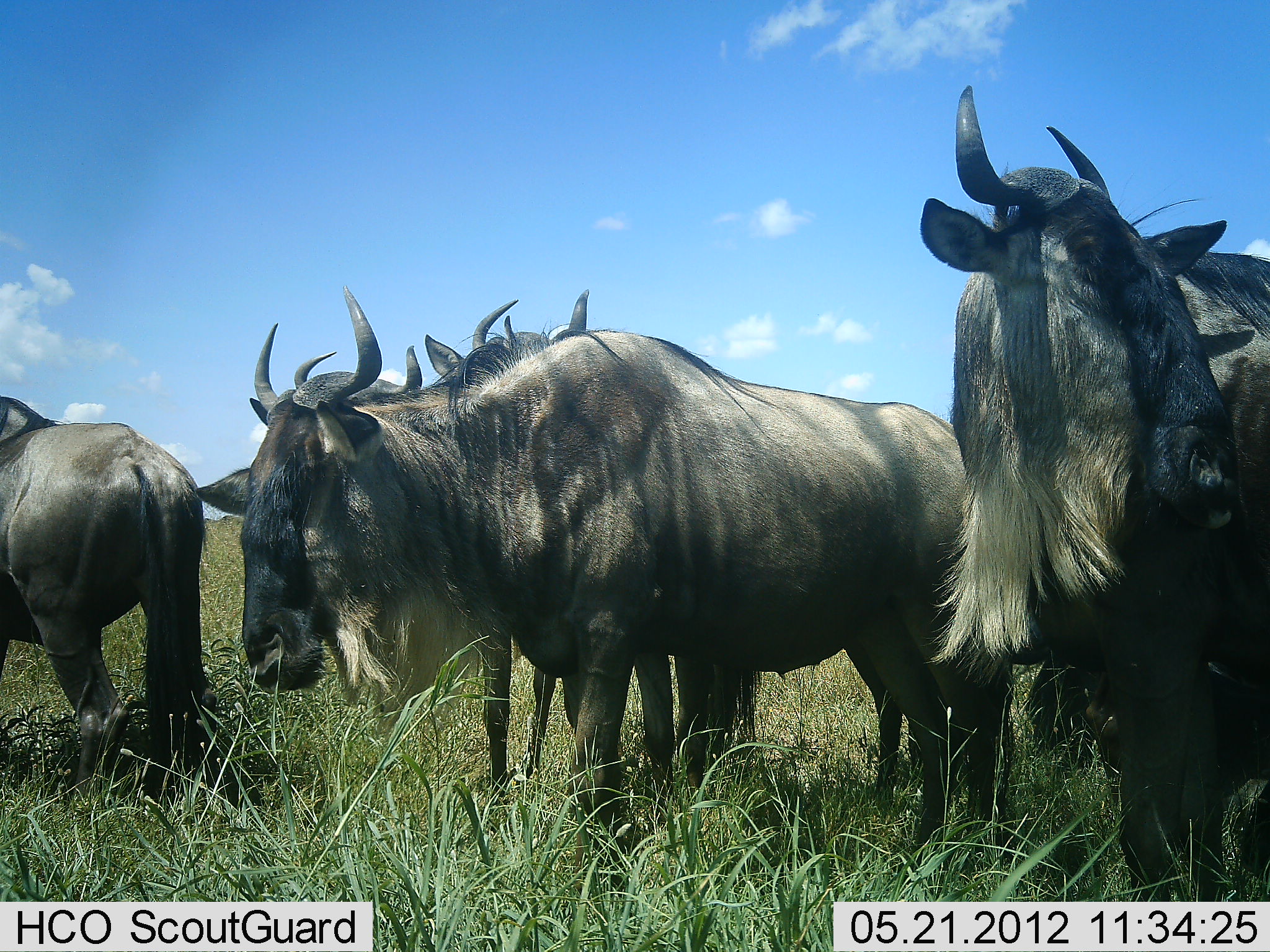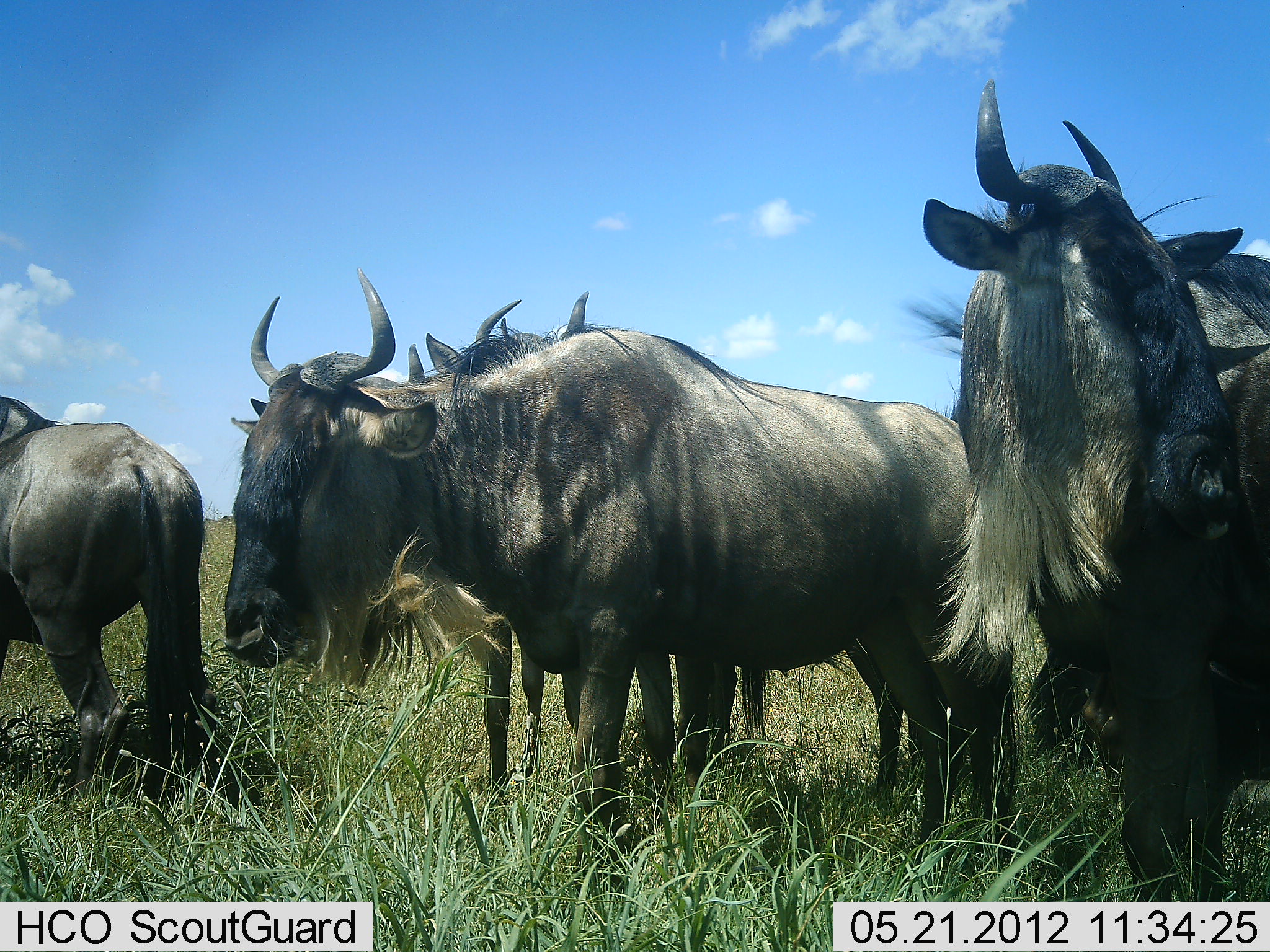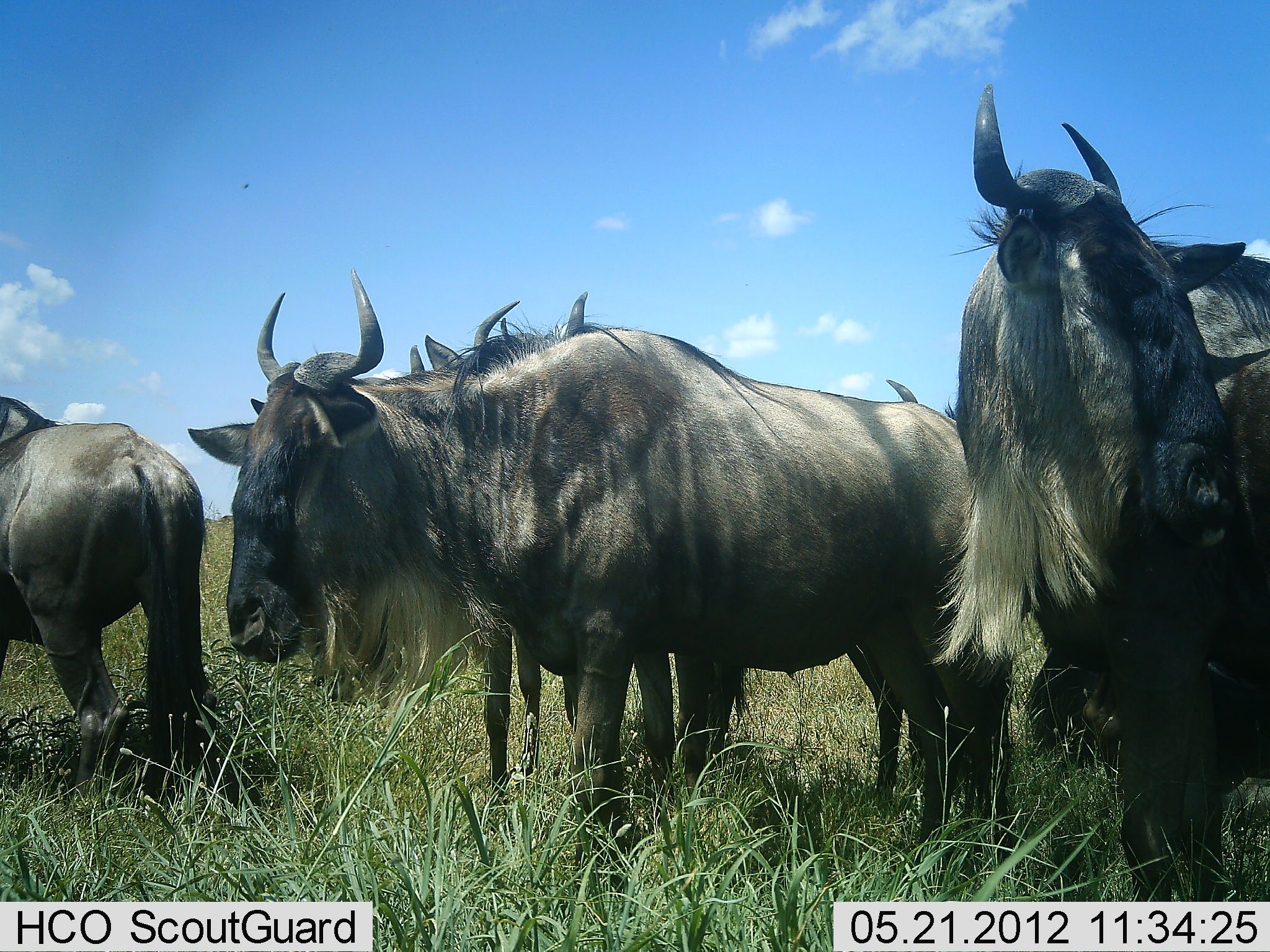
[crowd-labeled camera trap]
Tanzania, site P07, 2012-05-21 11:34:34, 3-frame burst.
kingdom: Animalia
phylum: Chordata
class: Mammalia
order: Artiodactyla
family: Bovidae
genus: Connochaetes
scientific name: Connochaetes taurinus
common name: blue wildebeest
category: wildebeest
Wildebeest (blue wildebeest) (Connochaetes taurinus), count 5. Behavior (volunteer vote fractions): standing 90%, resting 23%, moving 0%, interacting 0%. Young present (vote fraction): 0%. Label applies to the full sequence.